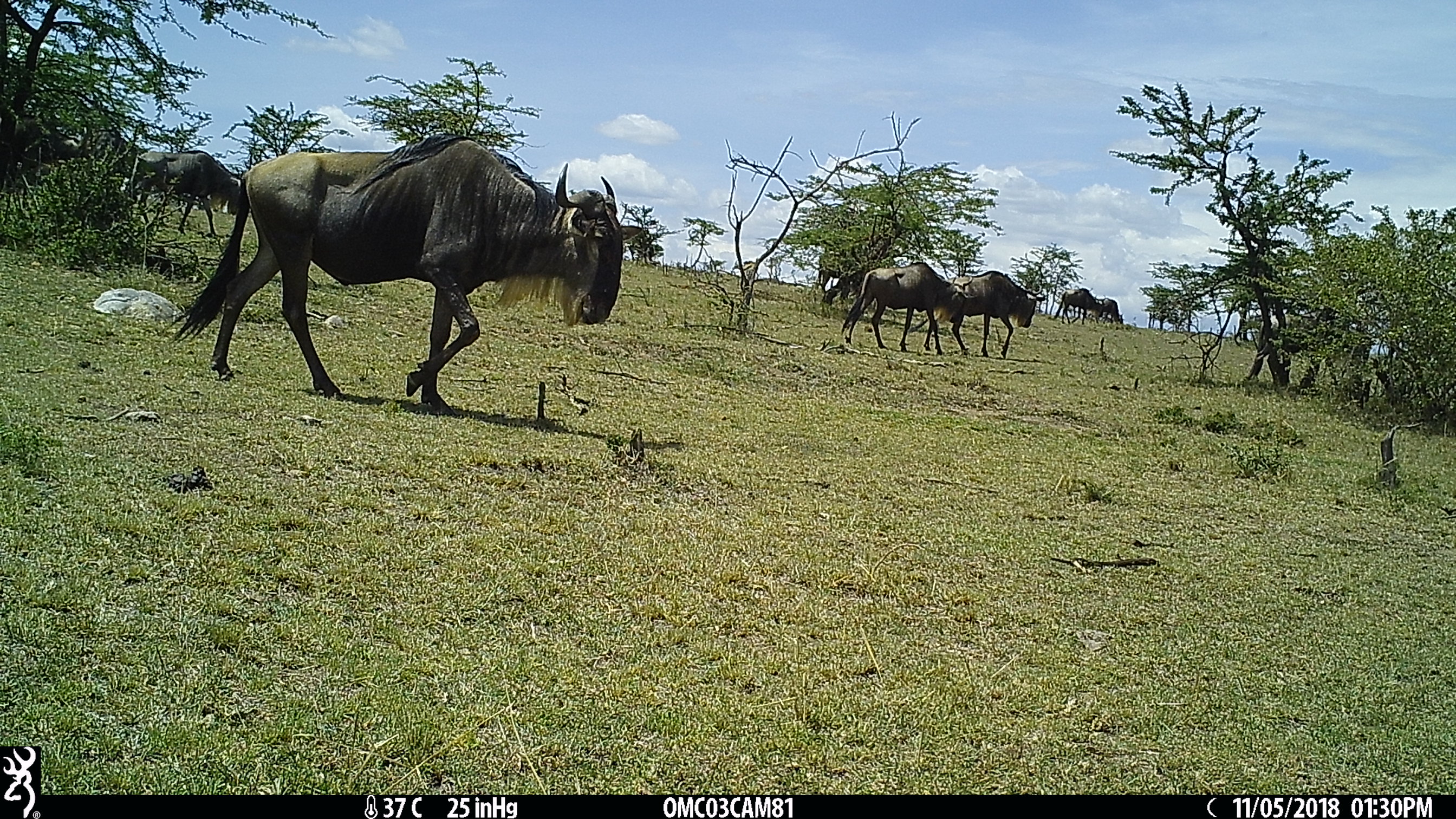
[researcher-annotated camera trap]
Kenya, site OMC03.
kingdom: Animalia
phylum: Chordata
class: Mammalia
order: Artiodactyla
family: Bovidae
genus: Connochaetes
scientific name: Connochaetes taurinus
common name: blue wildebeest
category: wildebeest